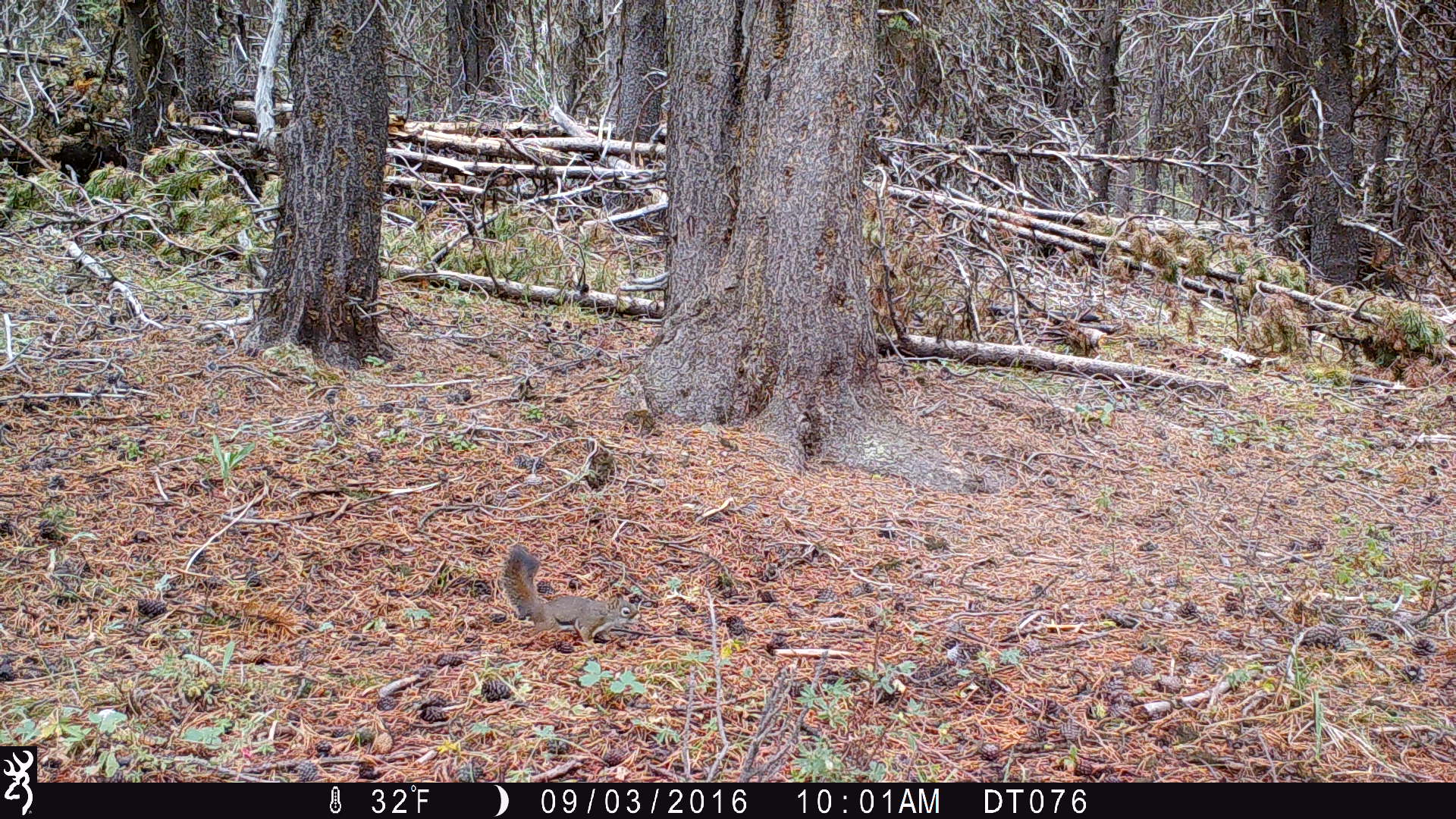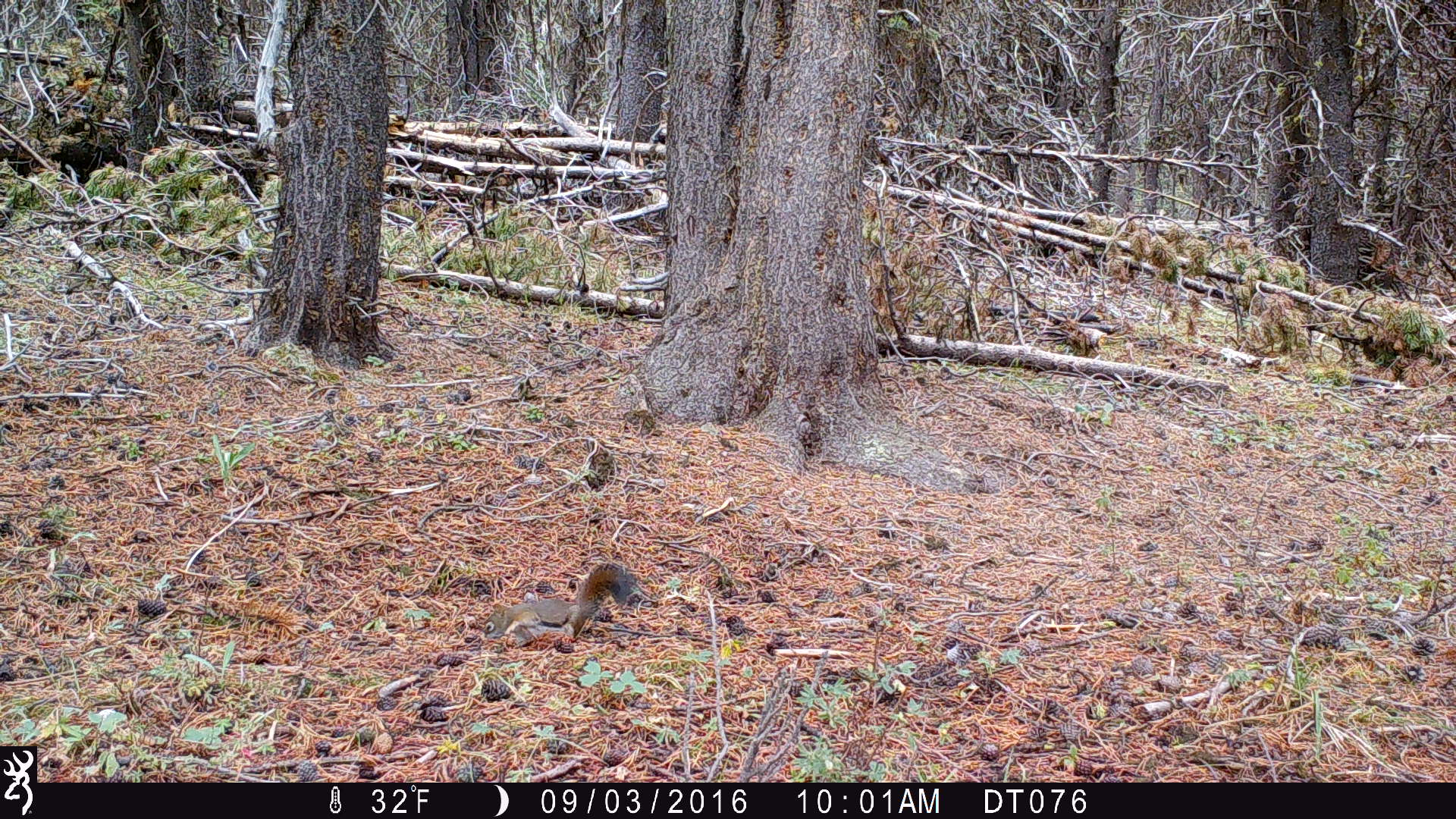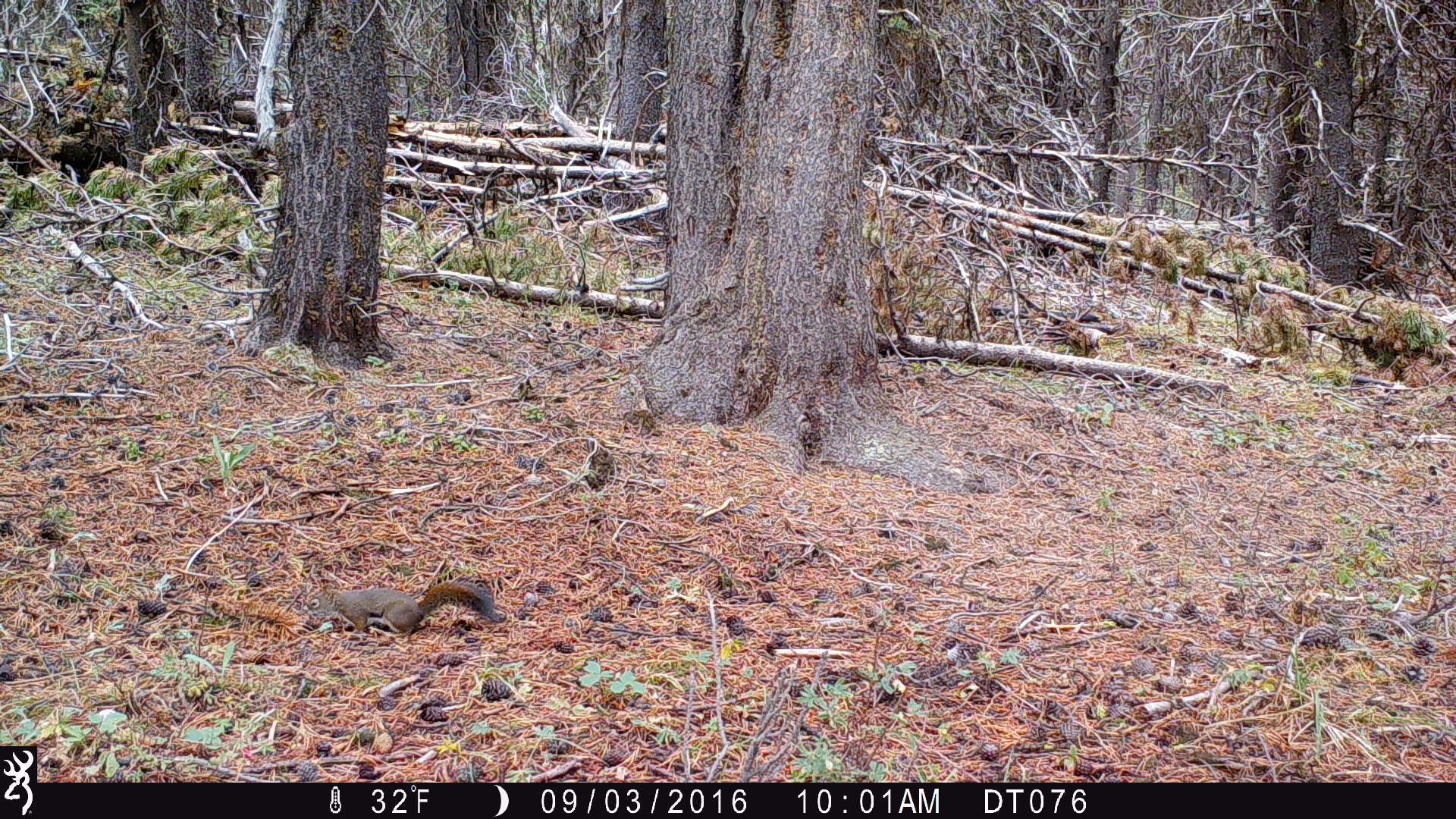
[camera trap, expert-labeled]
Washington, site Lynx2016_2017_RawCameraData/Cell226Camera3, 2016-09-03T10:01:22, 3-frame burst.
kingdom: Animalia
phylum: Chordata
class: Mammalia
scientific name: Mammalia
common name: small mammal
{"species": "small mammal (Mammalia)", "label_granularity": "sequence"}